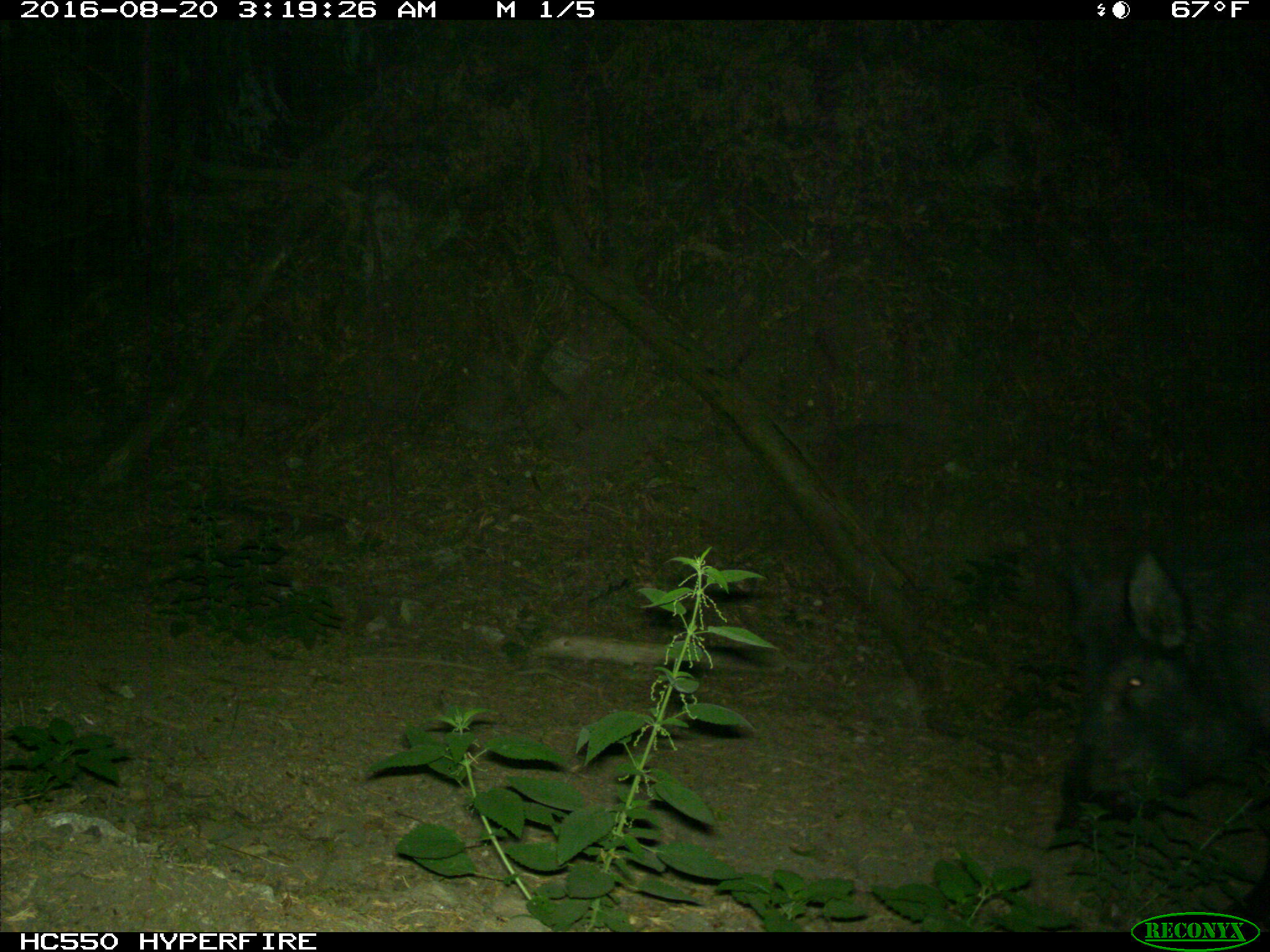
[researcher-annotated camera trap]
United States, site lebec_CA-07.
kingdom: Animalia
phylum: Chordata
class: Mammalia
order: Artiodactyla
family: Suidae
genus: Sus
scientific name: Sus scrofa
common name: wild boar